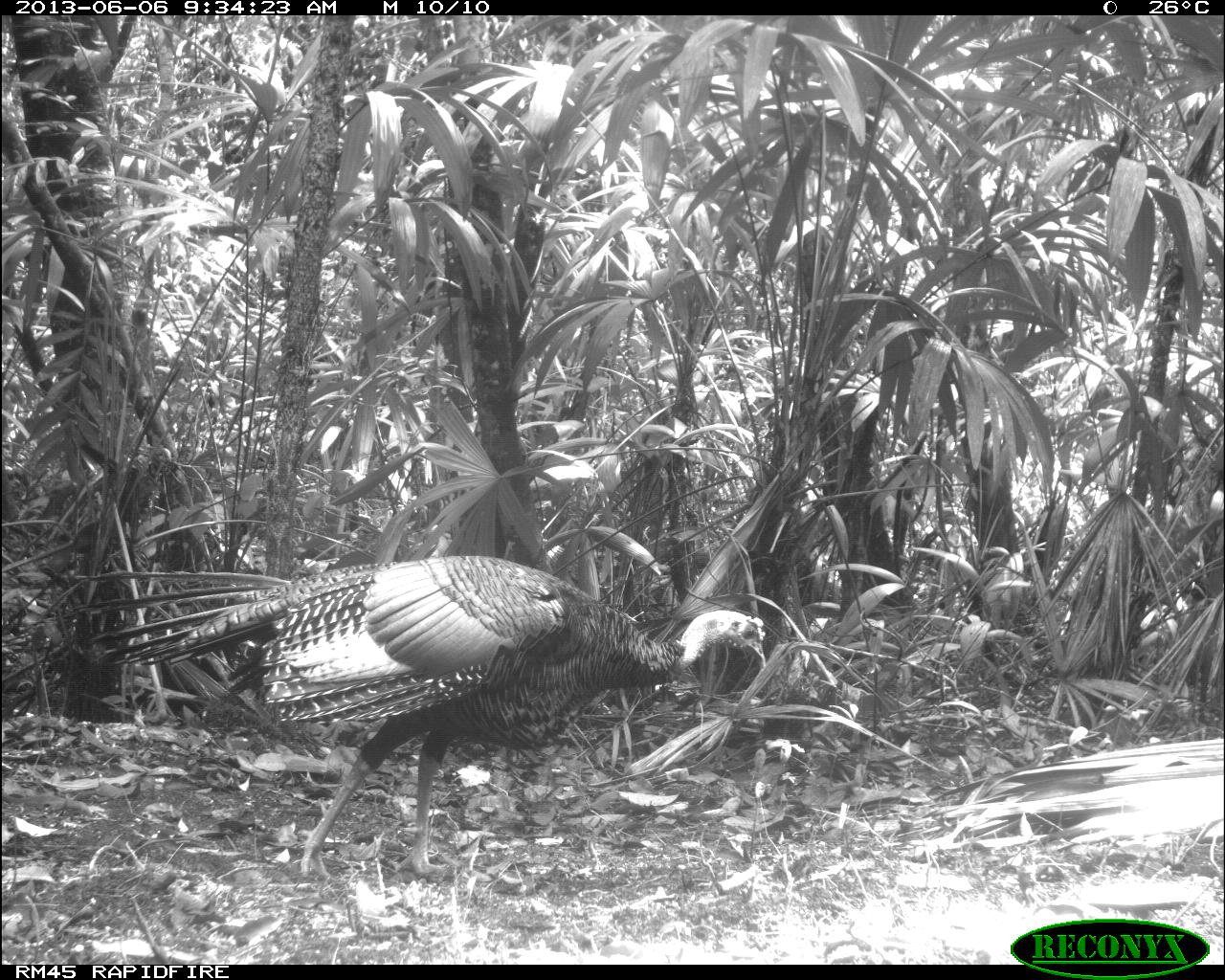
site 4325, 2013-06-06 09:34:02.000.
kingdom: Animalia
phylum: Chordata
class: Aves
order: Galliformes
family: Phasianidae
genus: Meleagris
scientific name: Meleagris ocellata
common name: ocellated turkey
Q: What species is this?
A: Meleagris ocellata (ocellated turkey).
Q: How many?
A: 1.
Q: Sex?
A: Male.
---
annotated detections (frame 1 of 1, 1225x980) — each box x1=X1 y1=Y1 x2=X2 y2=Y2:
meleagris ocellata: x1=54 y1=553 x2=767 y2=880